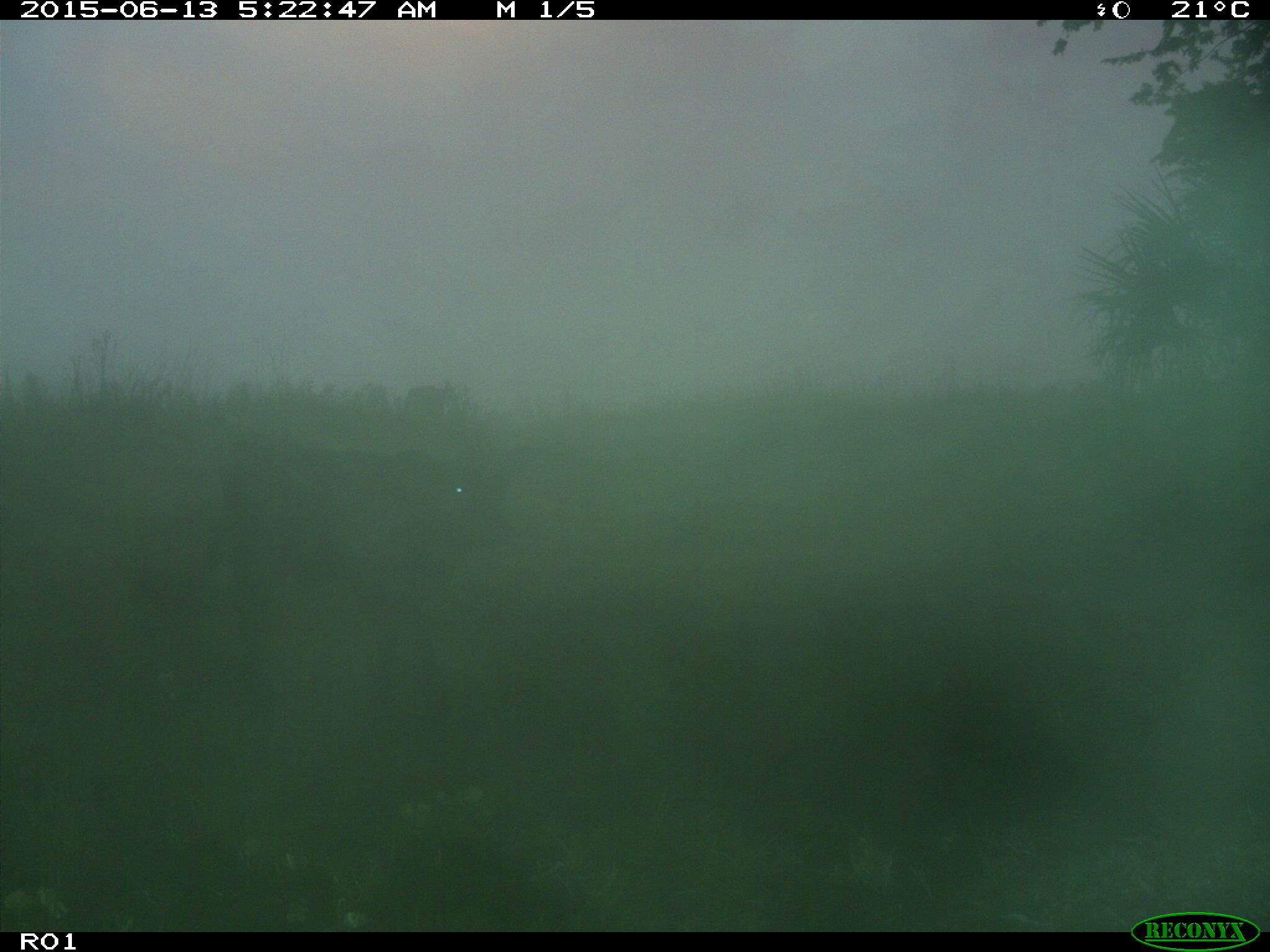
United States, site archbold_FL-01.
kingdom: Animalia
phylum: Chordata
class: Mammalia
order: Artiodactyla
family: Bovidae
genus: Bos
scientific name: Bos taurus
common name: domestic cow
Bos taurus (domestic cow).